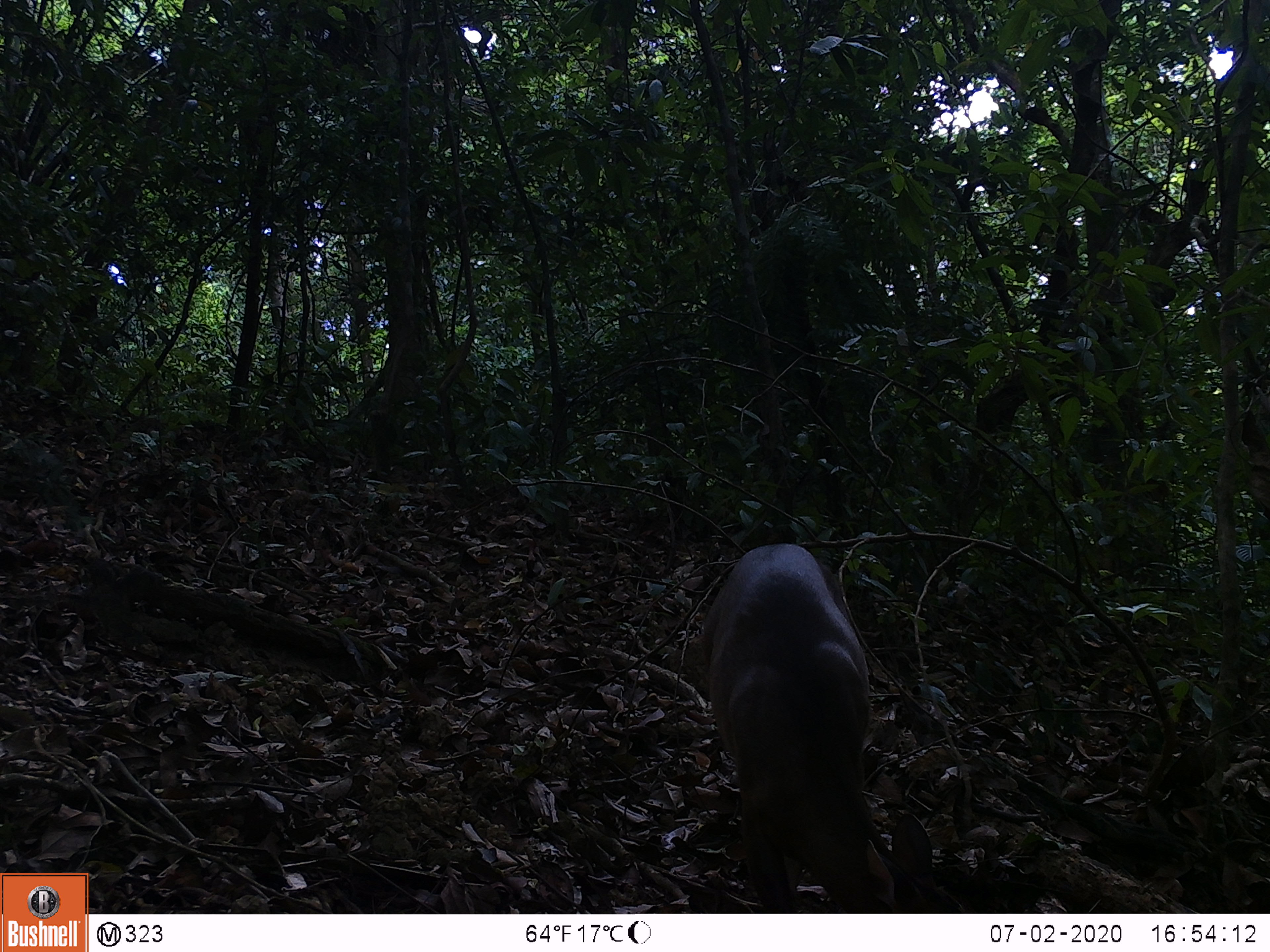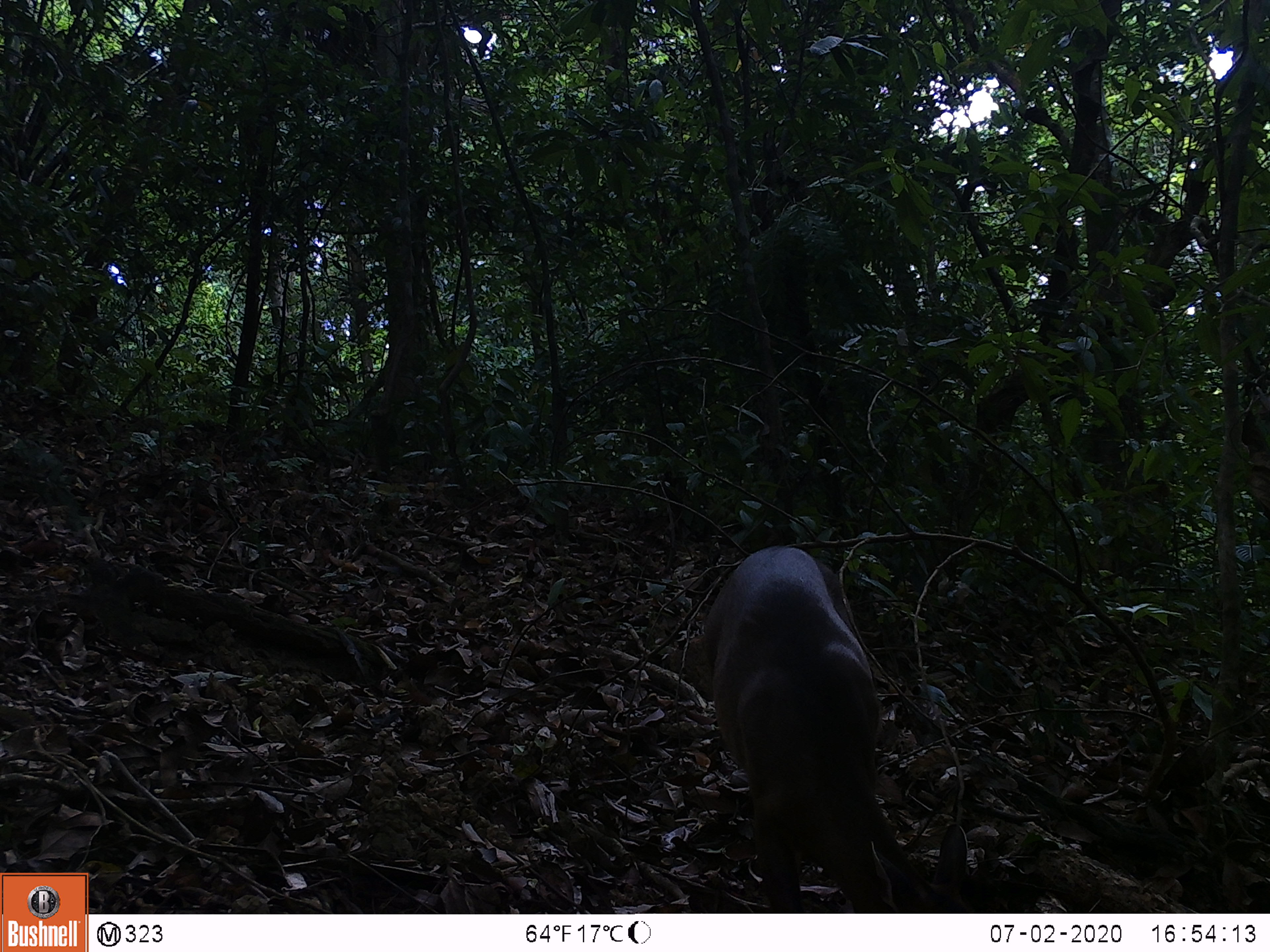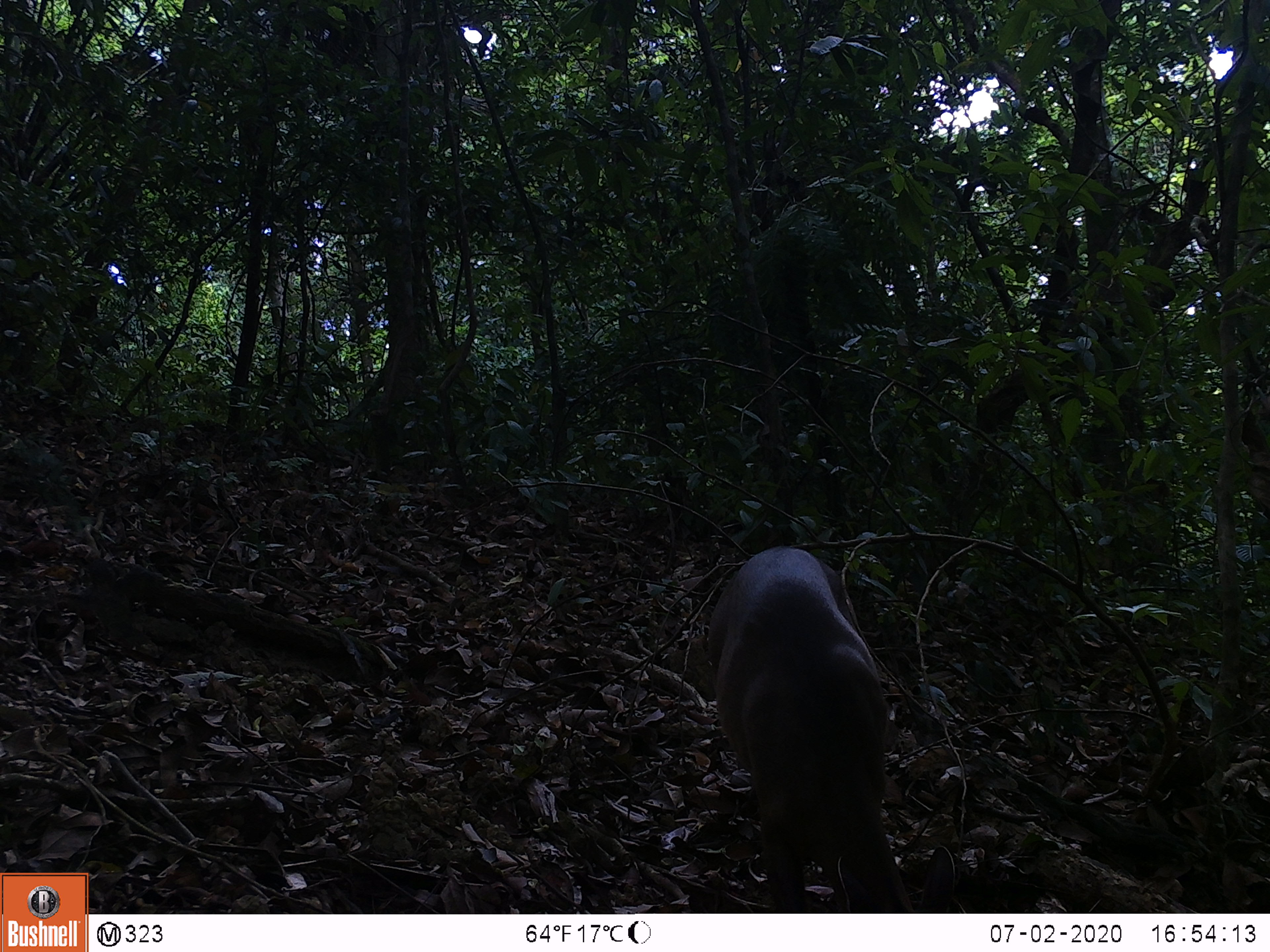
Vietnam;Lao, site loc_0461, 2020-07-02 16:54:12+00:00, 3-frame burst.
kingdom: Animalia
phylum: Chordata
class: Mammalia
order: Artiodactyla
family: Cervidae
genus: Muntiacus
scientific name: Muntiacus vuquangensis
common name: large-antlered muntjac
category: large antlered muntjac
Large antlered muntjac (large-antlered muntjac) (Muntiacus vuquangensis). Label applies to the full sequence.